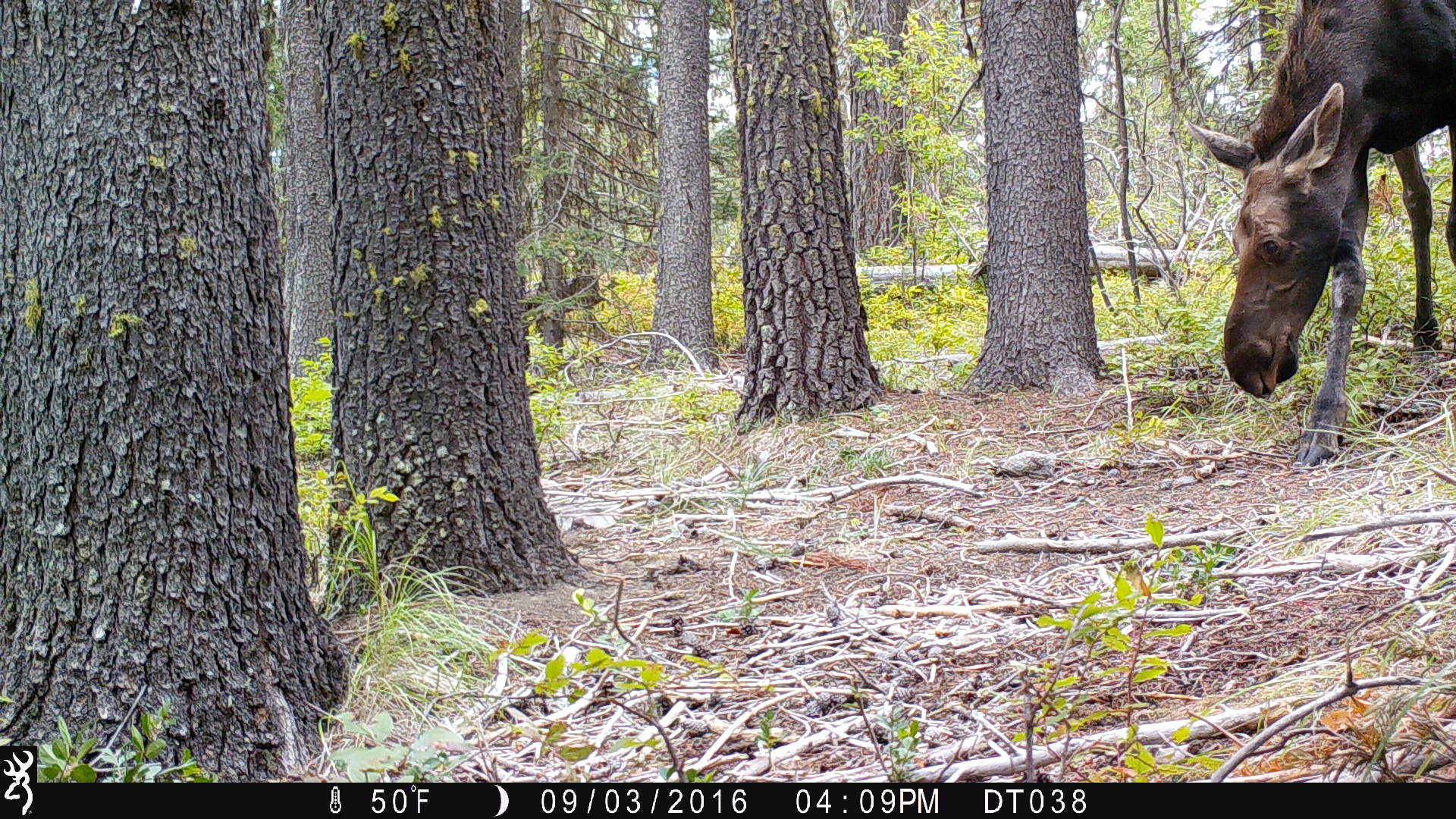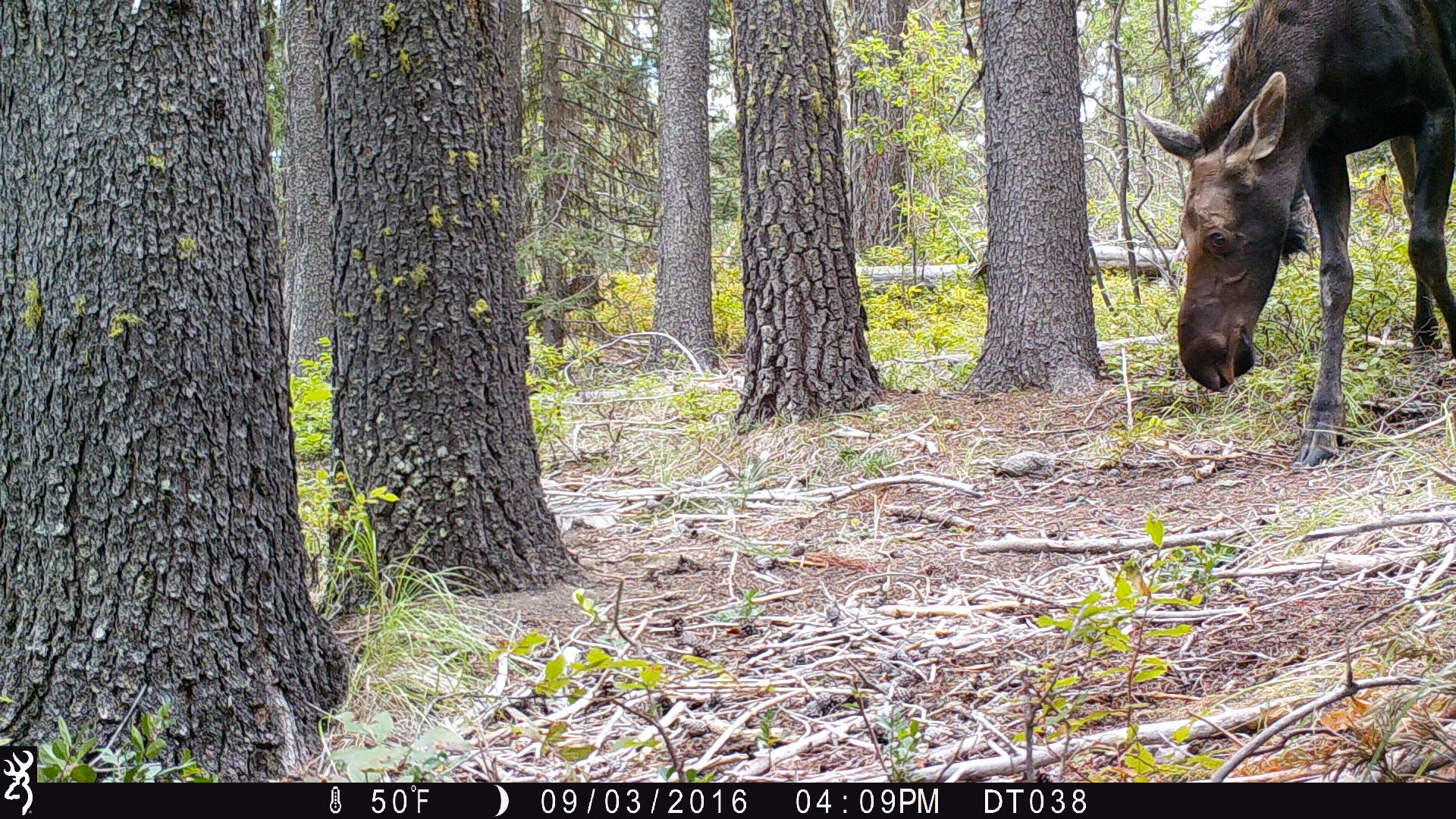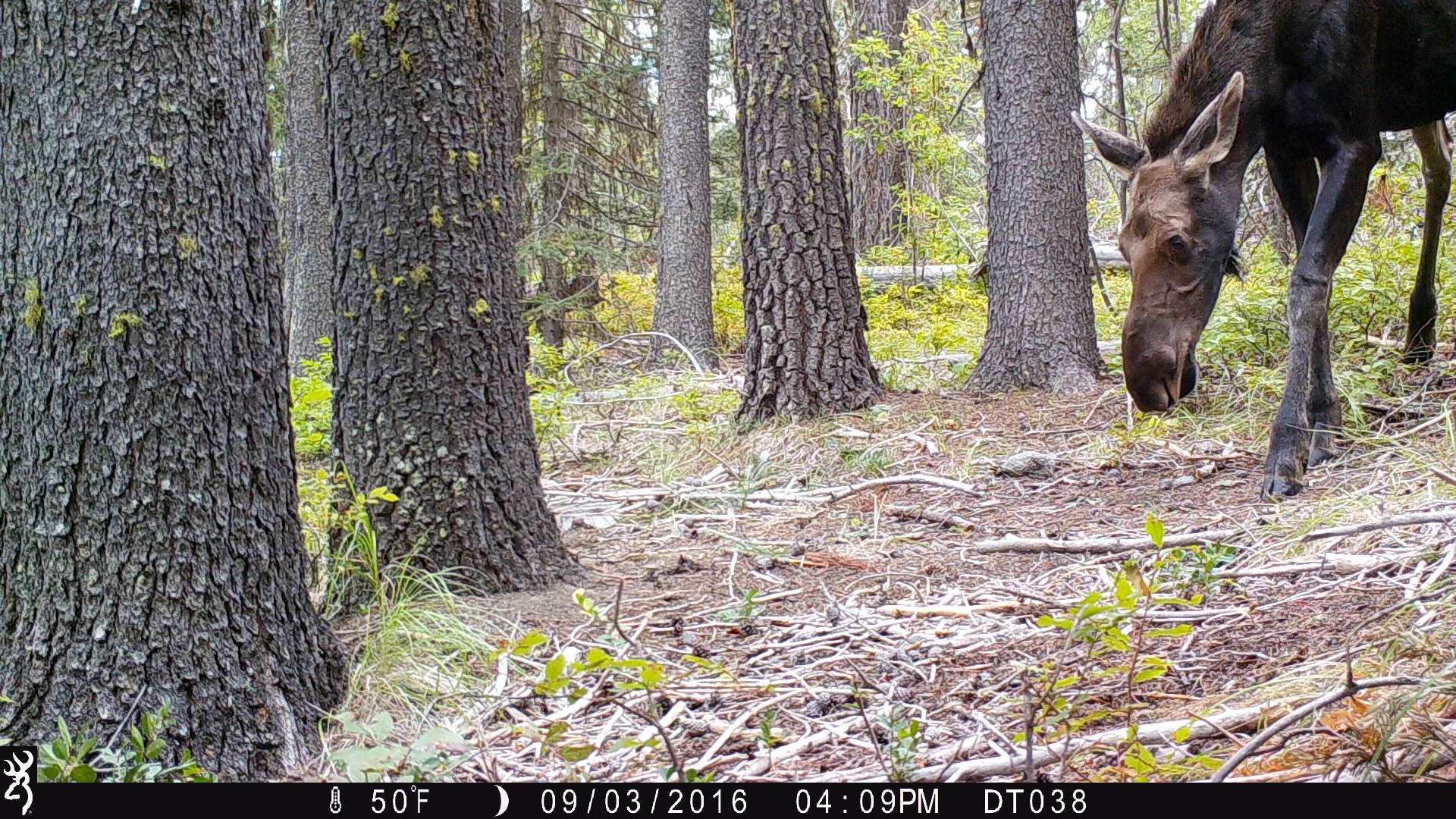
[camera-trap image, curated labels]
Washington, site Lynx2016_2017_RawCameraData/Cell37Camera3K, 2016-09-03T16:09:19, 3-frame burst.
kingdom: Animalia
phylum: Chordata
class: Mammalia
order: Artiodactyla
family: Cervidae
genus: Alces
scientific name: Alces alces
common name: moose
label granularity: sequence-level